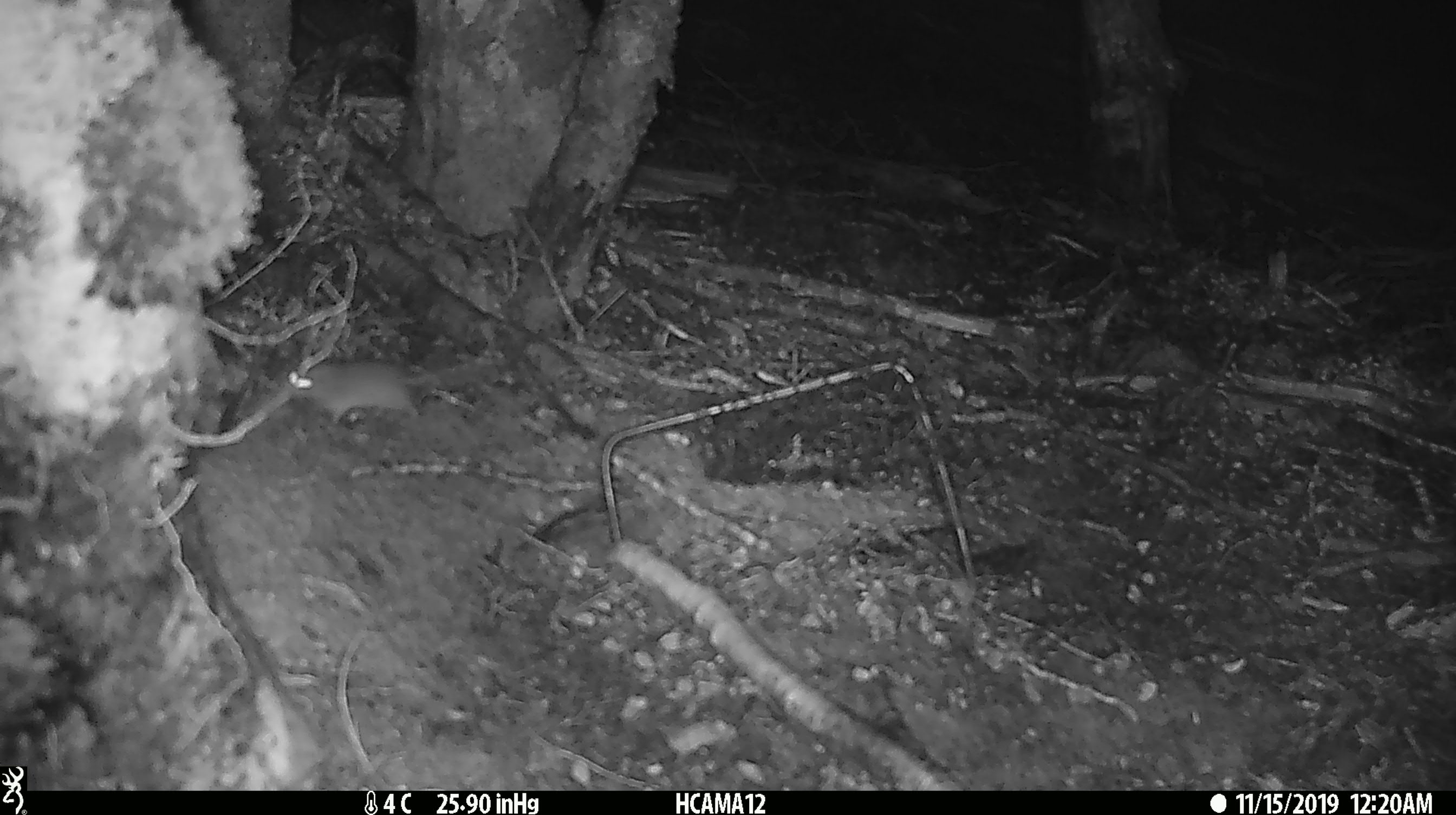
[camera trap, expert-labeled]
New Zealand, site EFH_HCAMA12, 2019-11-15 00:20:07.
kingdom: Animalia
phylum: Chordata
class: Mammalia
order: Rodentia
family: Muridae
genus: Mus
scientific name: Mus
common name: mouse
Mouse (Mus).